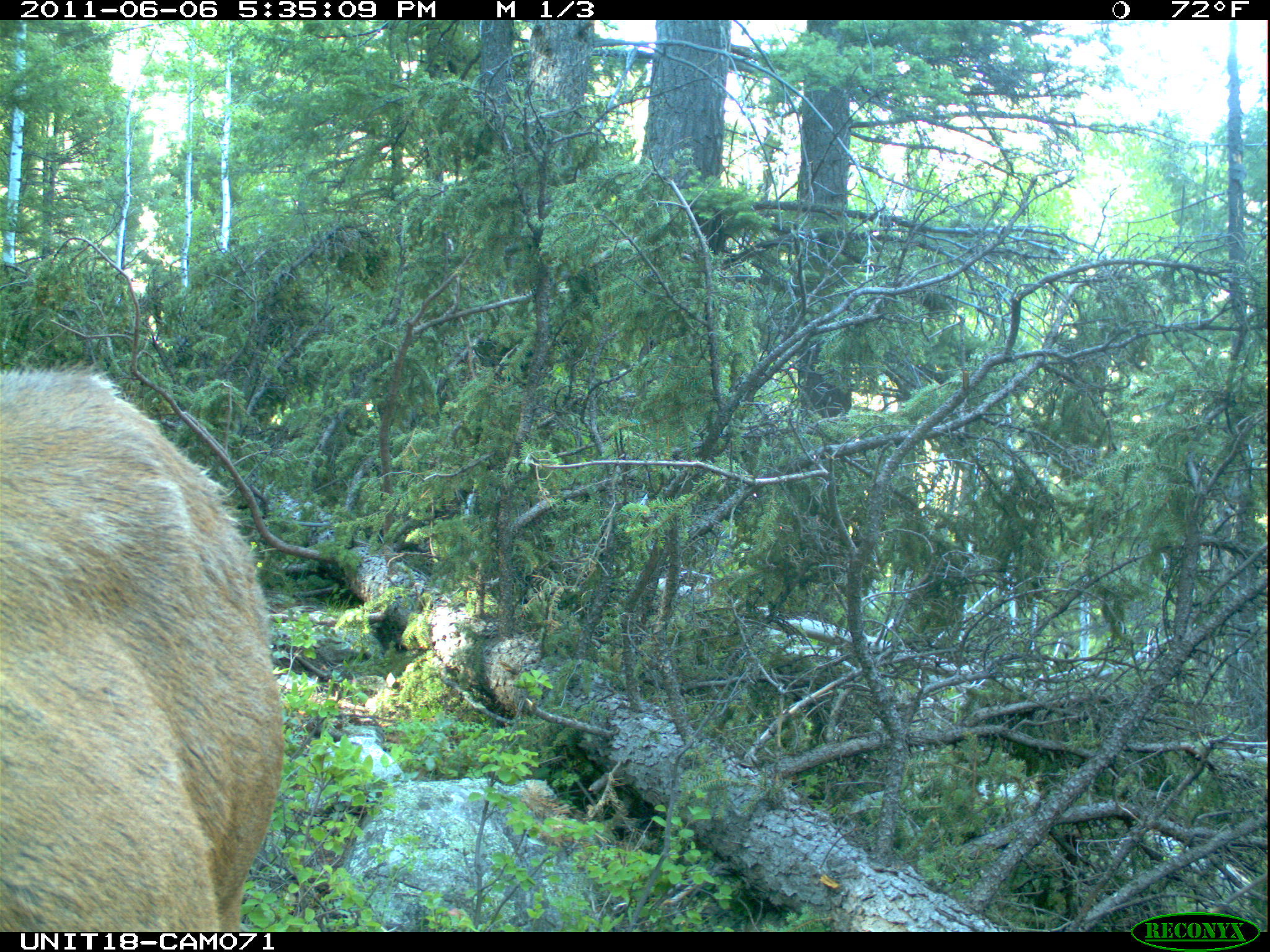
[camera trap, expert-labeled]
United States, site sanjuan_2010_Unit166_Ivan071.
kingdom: Animalia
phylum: Chordata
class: Mammalia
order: Artiodactyla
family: Cervidae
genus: Cervus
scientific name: Cervus elaphus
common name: red deer